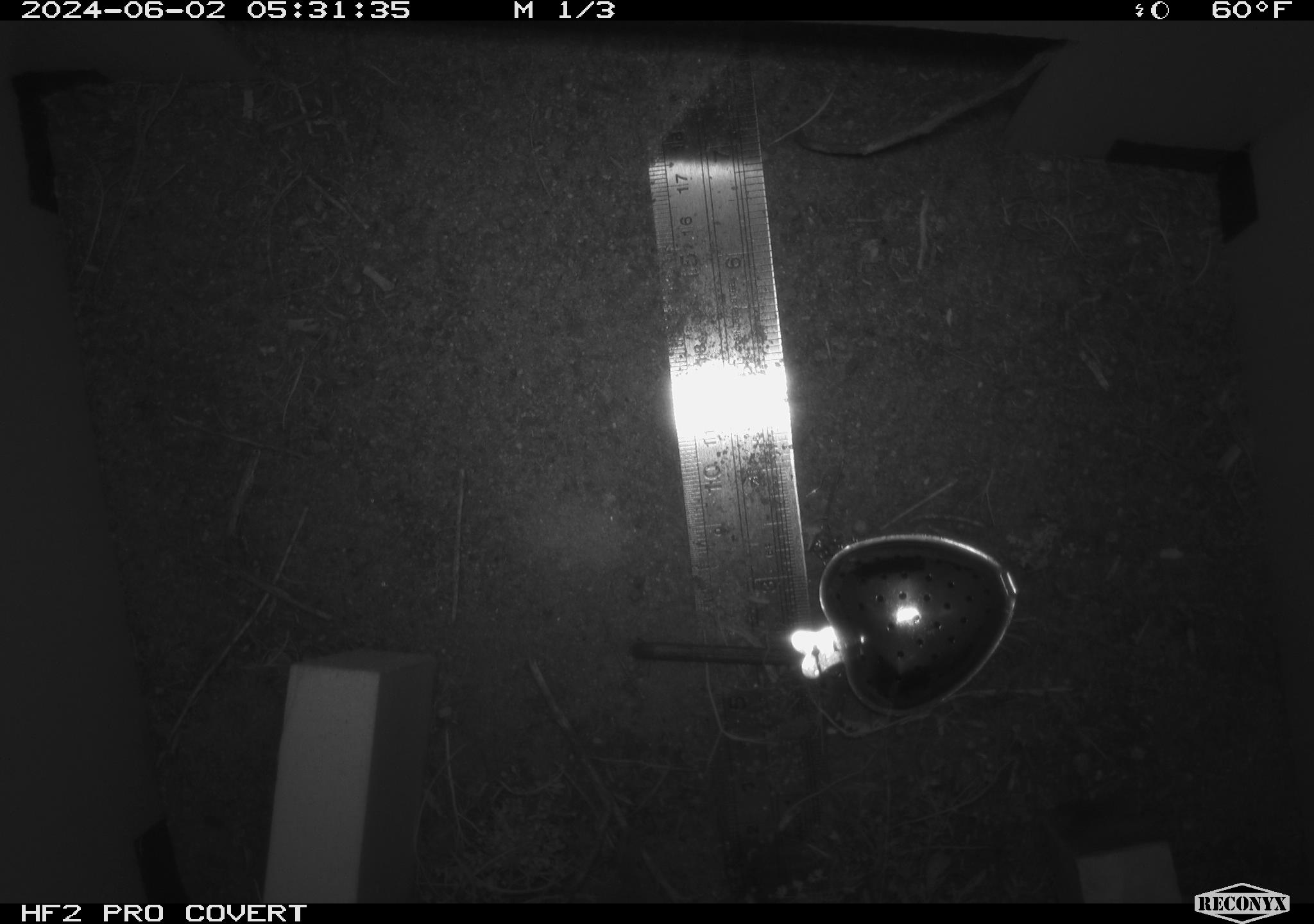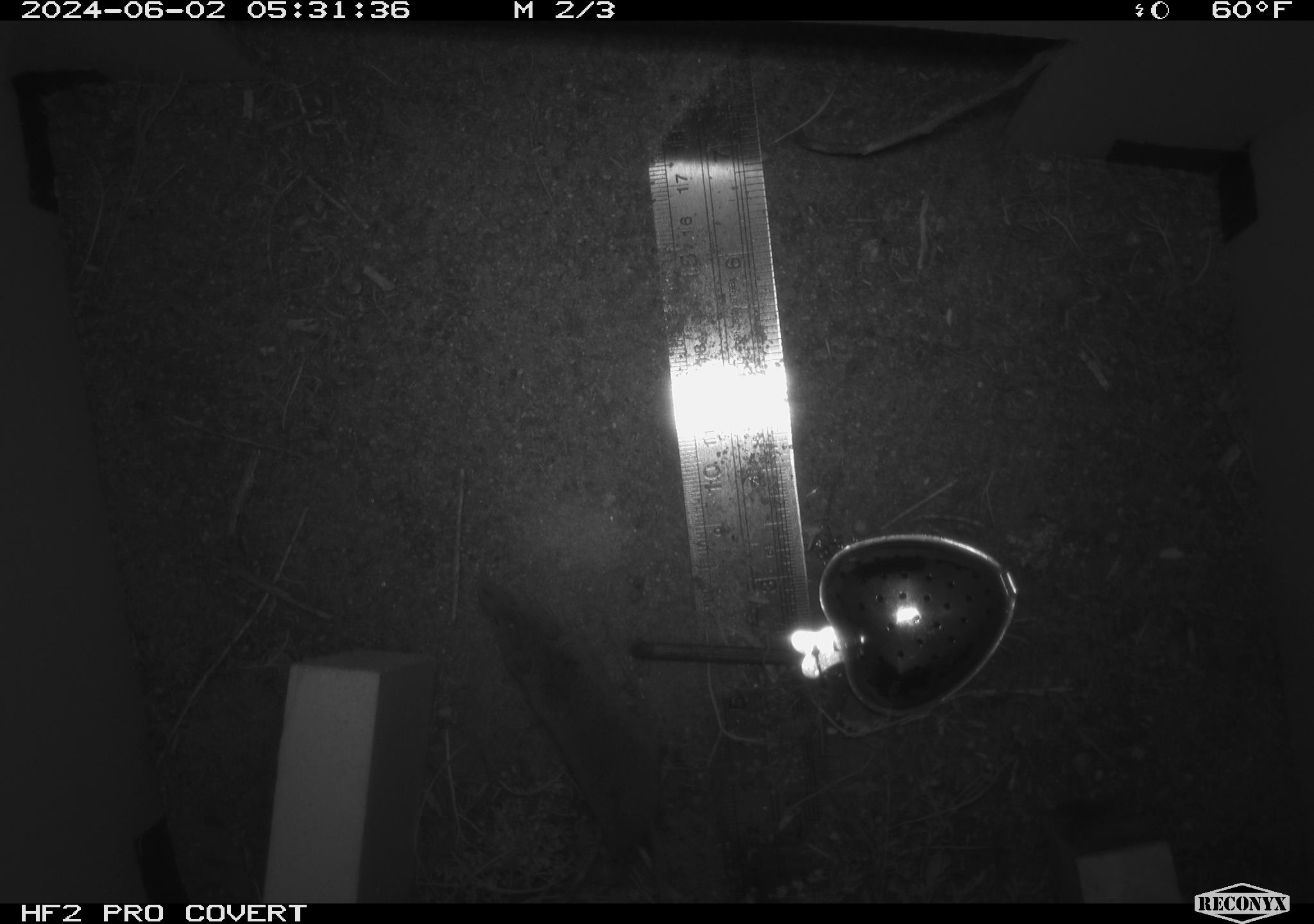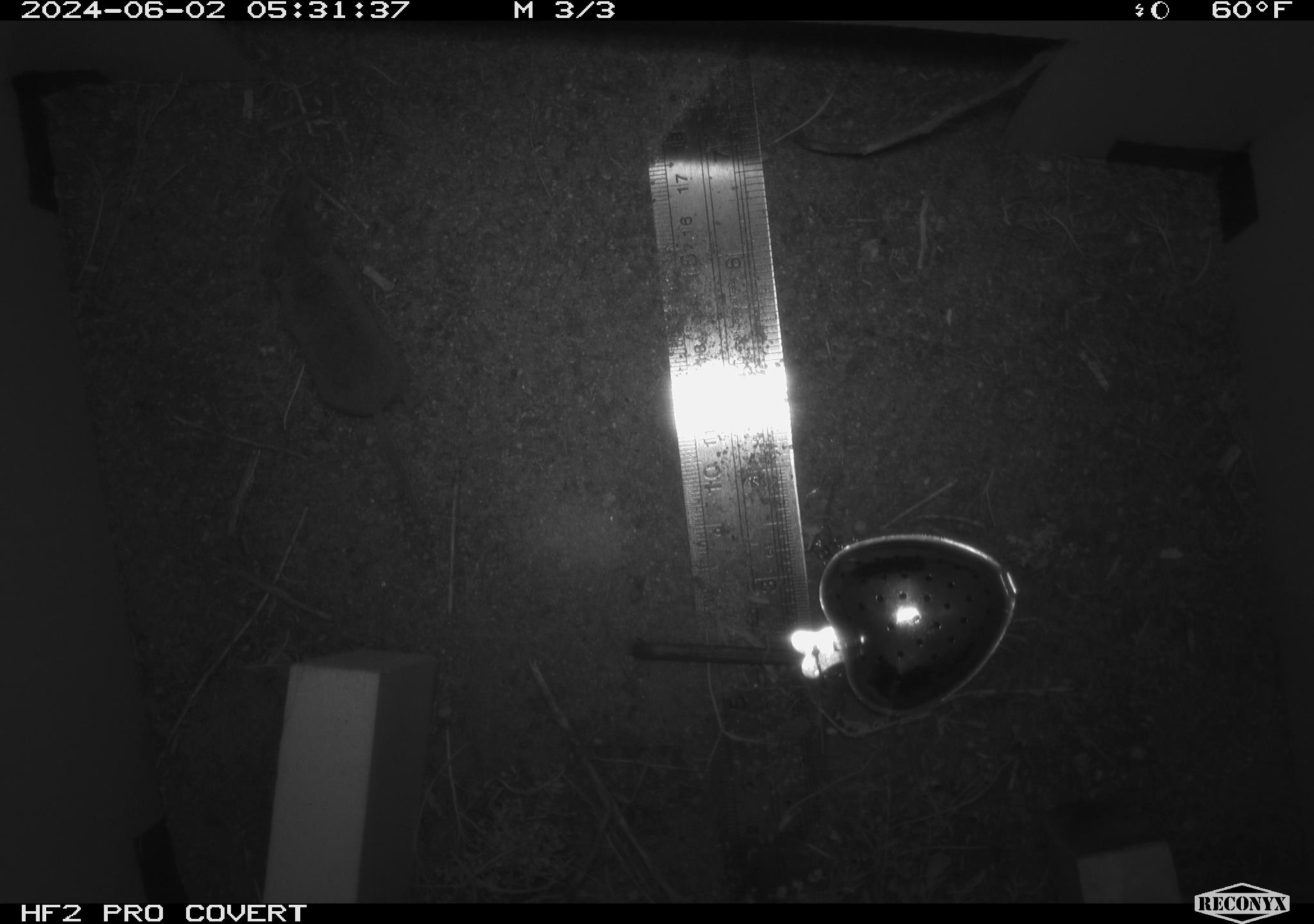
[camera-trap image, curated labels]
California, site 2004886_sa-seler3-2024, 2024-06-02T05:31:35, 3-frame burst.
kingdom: Animalia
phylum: Chordata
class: Mammalia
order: Eulipotyphla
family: Soricidae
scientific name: Soricidae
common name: shrews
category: soricidae family